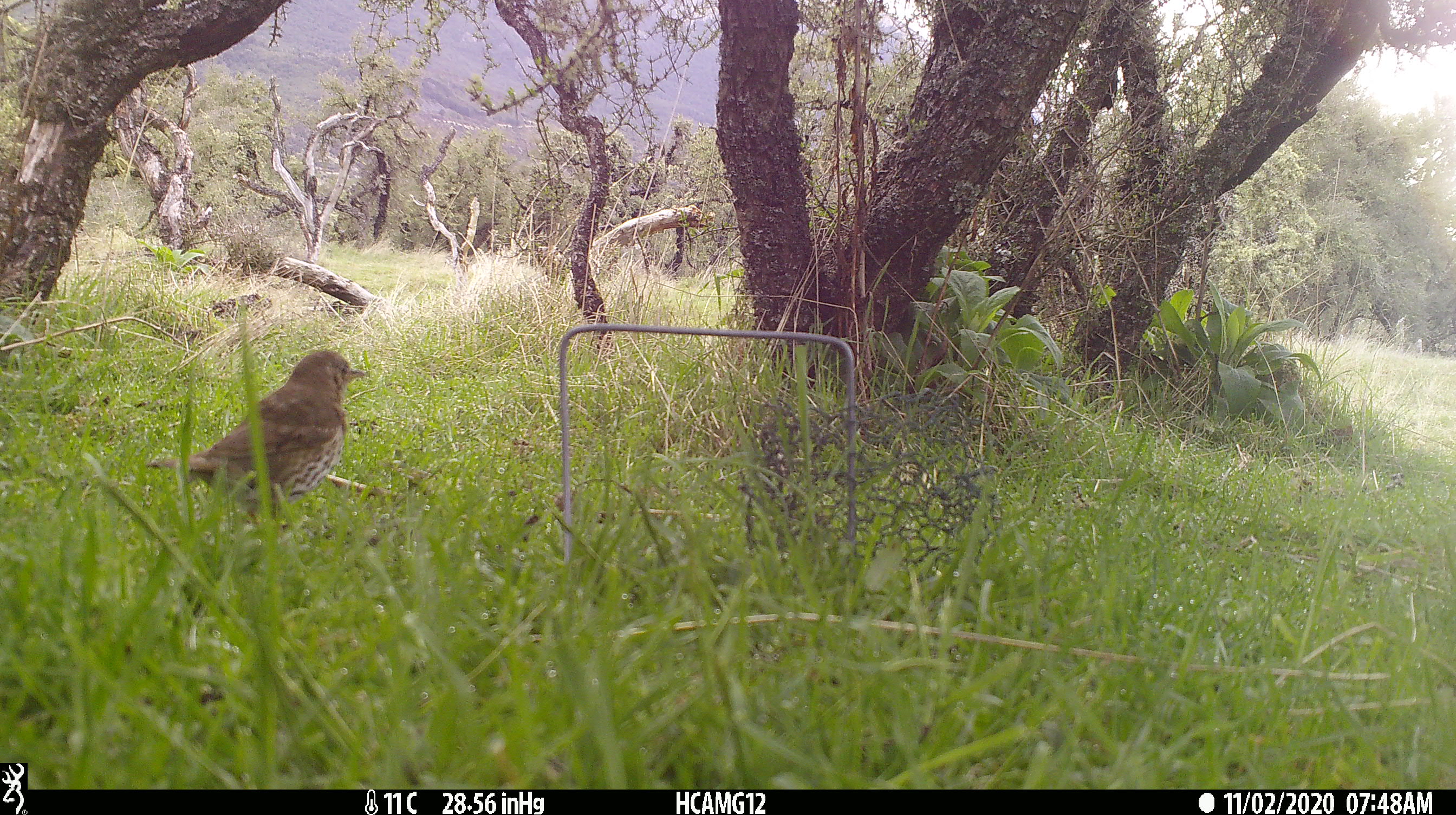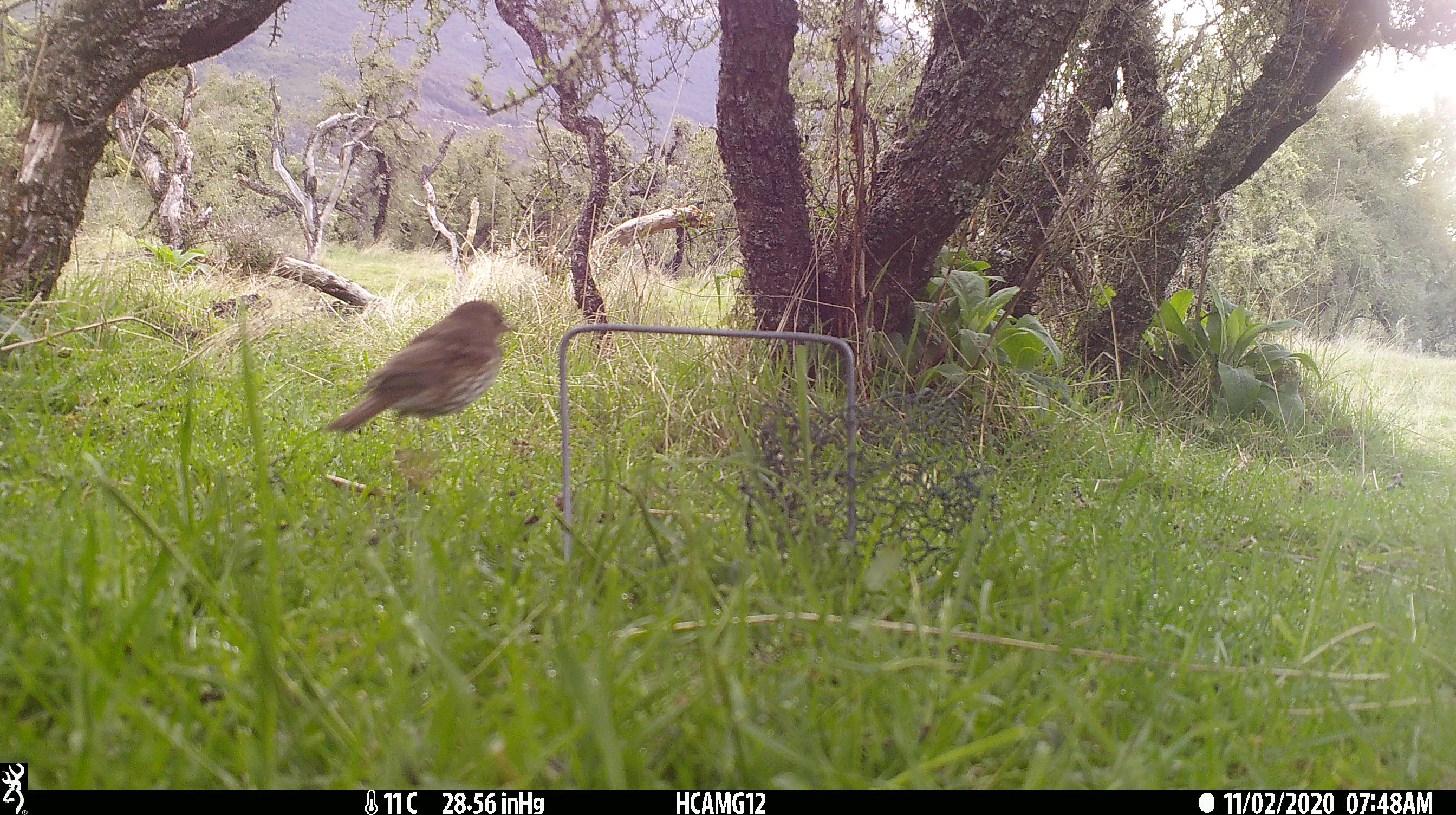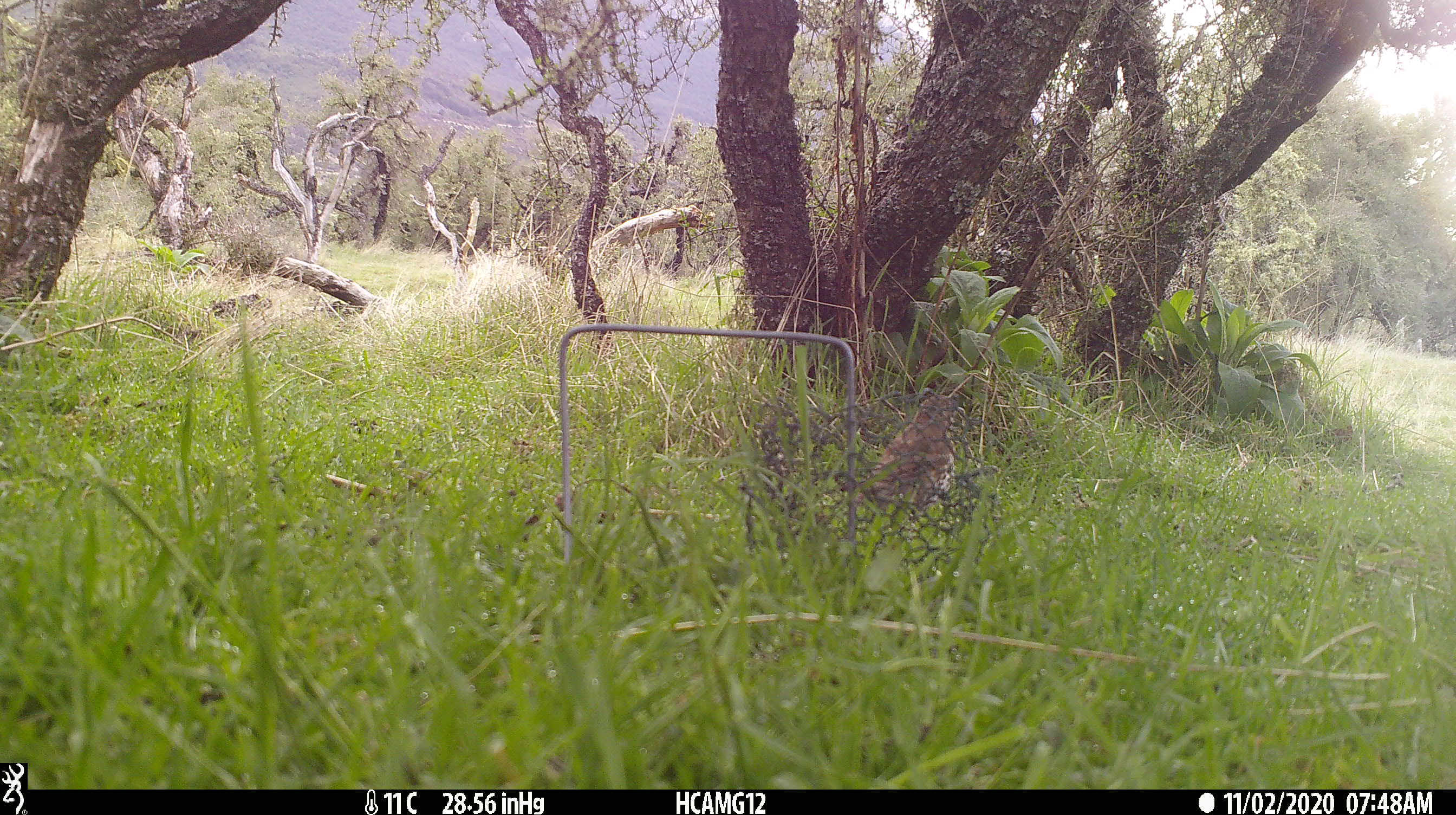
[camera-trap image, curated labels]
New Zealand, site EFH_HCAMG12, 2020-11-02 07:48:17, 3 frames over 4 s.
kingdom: Animalia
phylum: Chordata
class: Aves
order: Passeriformes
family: Turdidae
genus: Turdus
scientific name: Turdus philomelos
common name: song thrush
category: thrush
Thrush (song thrush) (Turdus philomelos).